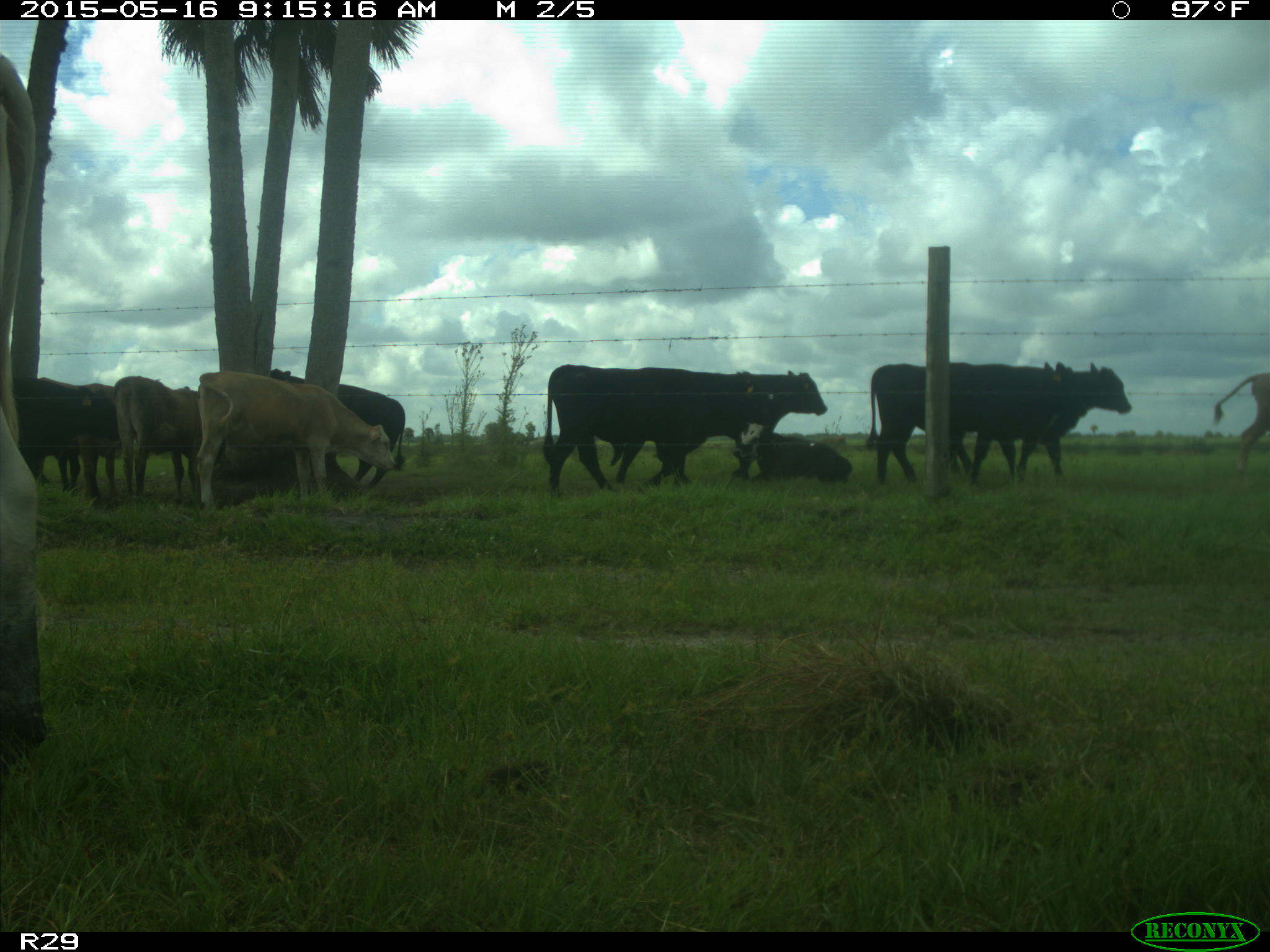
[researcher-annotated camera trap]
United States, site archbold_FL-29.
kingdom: Animalia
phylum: Chordata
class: Mammalia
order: Artiodactyla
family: Bovidae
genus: Bos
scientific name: Bos taurus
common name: domestic cow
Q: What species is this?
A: Bos taurus (domestic cow).